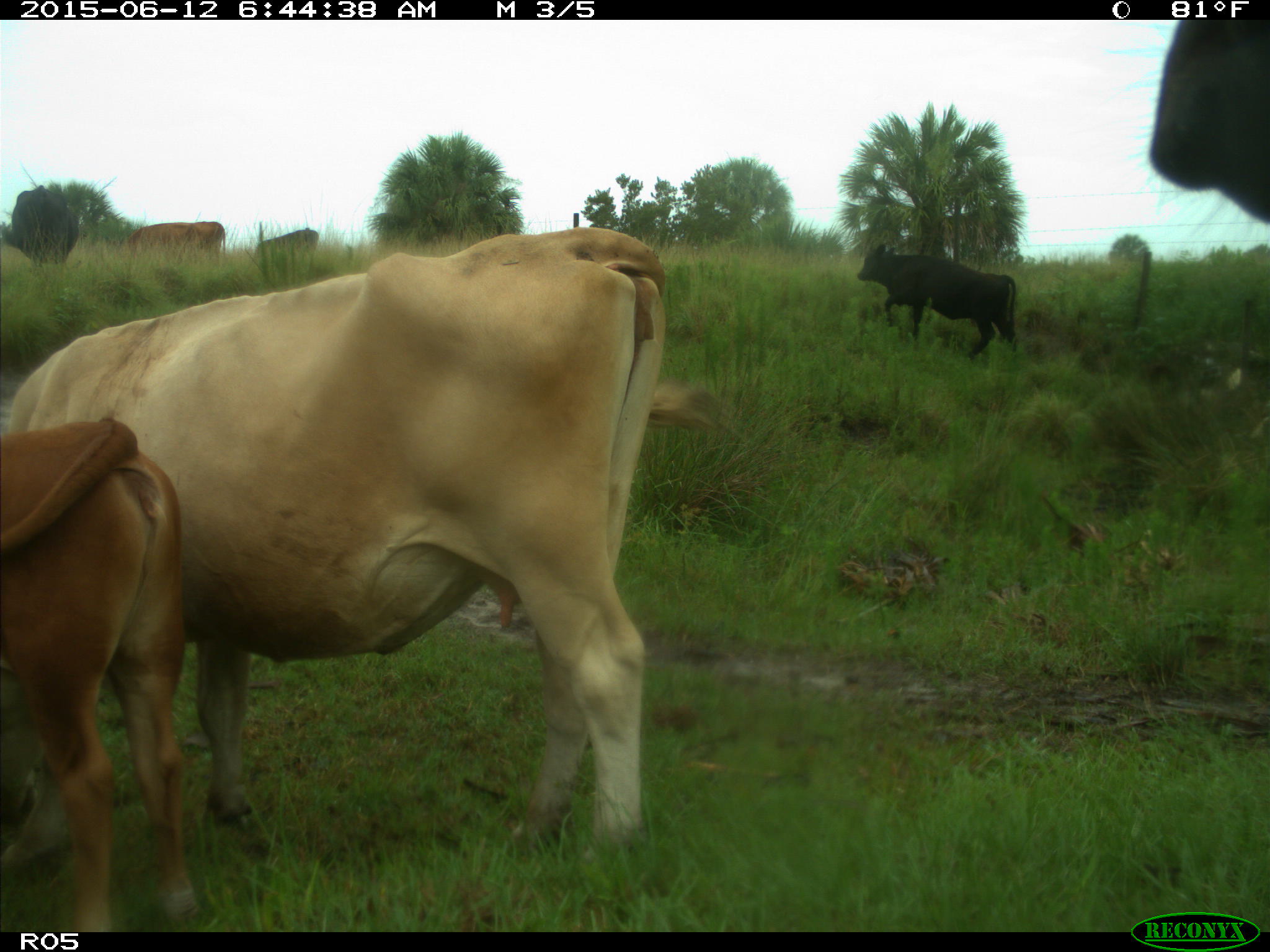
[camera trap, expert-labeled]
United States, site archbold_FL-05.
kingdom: Animalia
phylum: Chordata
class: Mammalia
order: Artiodactyla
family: Bovidae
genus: Bos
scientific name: Bos taurus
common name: domestic cow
Bos taurus (domestic cow).